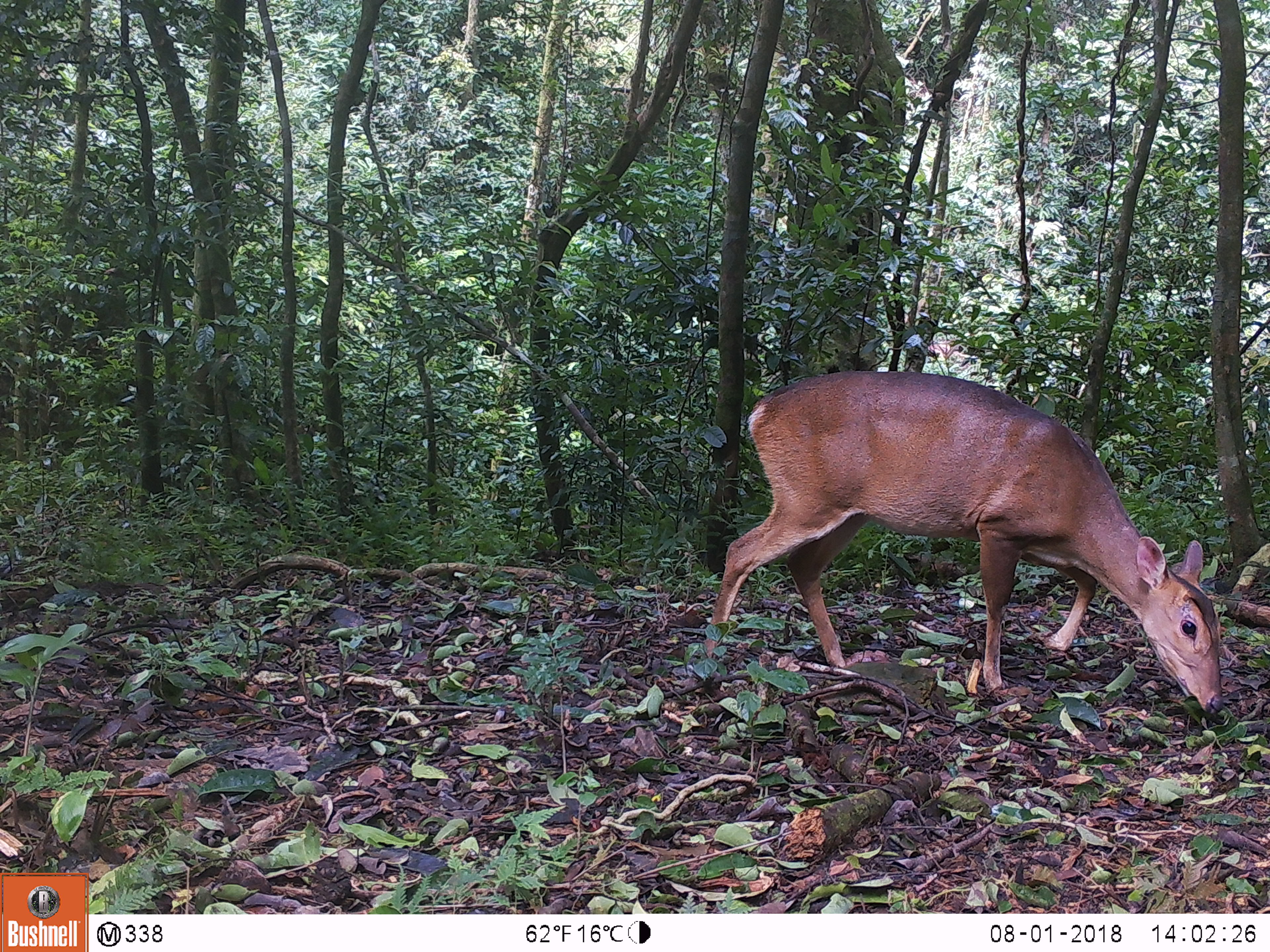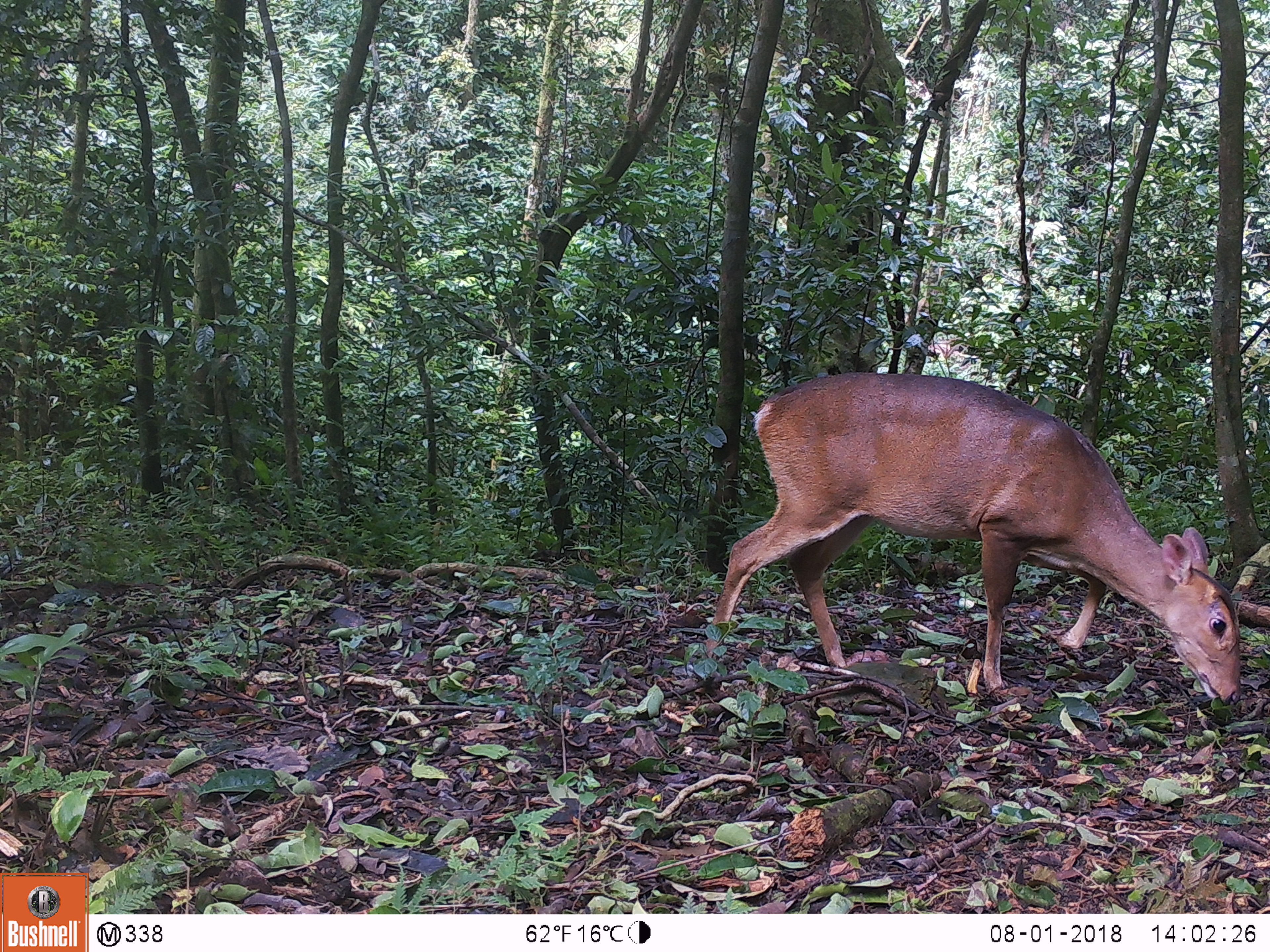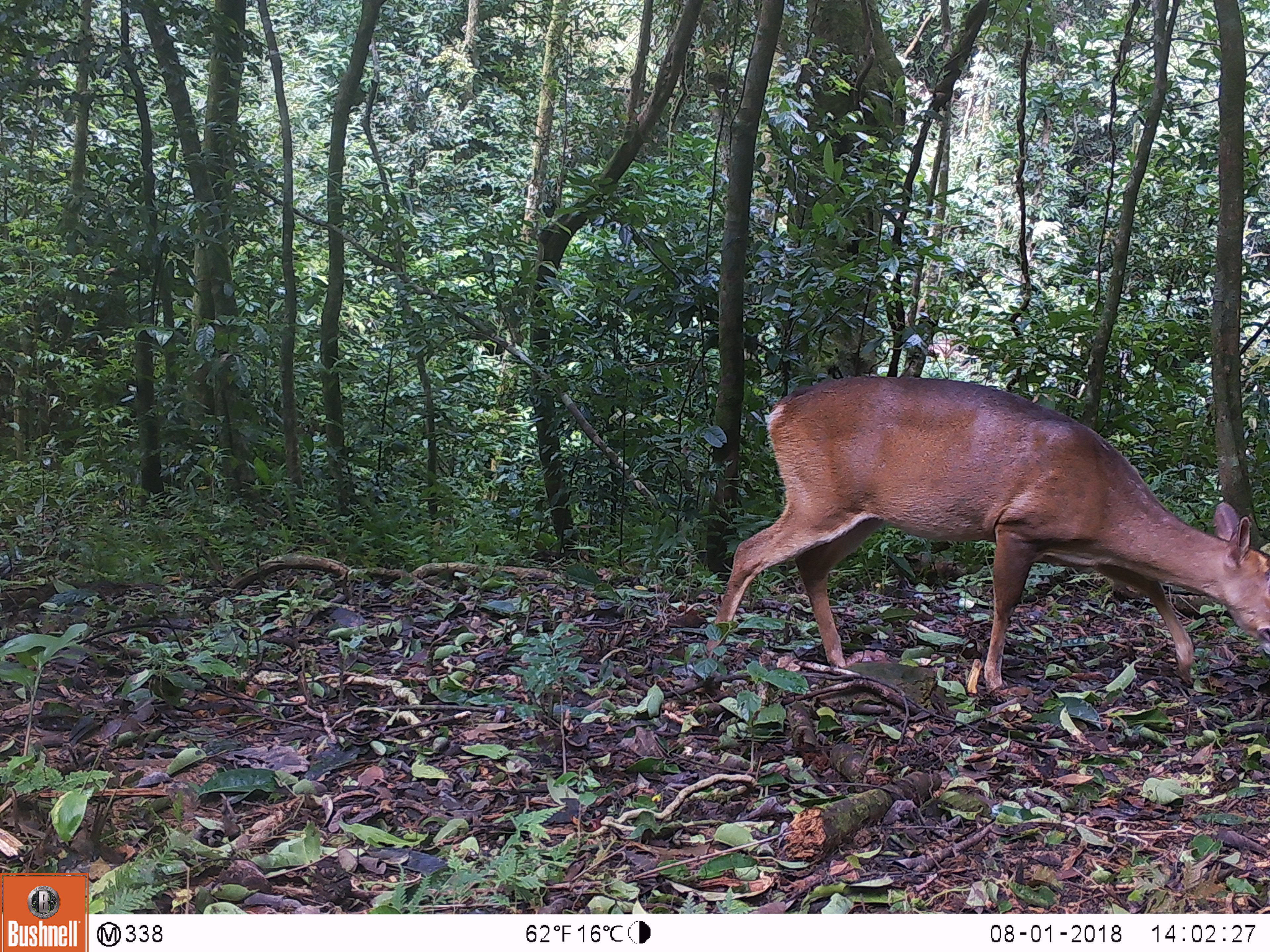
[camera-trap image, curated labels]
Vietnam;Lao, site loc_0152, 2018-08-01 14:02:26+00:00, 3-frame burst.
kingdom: Animalia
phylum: Chordata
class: Mammalia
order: Artiodactyla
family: Cervidae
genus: Muntiacus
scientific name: Muntiacus vuquangensis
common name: large-antlered muntjac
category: large antlered muntjac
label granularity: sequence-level